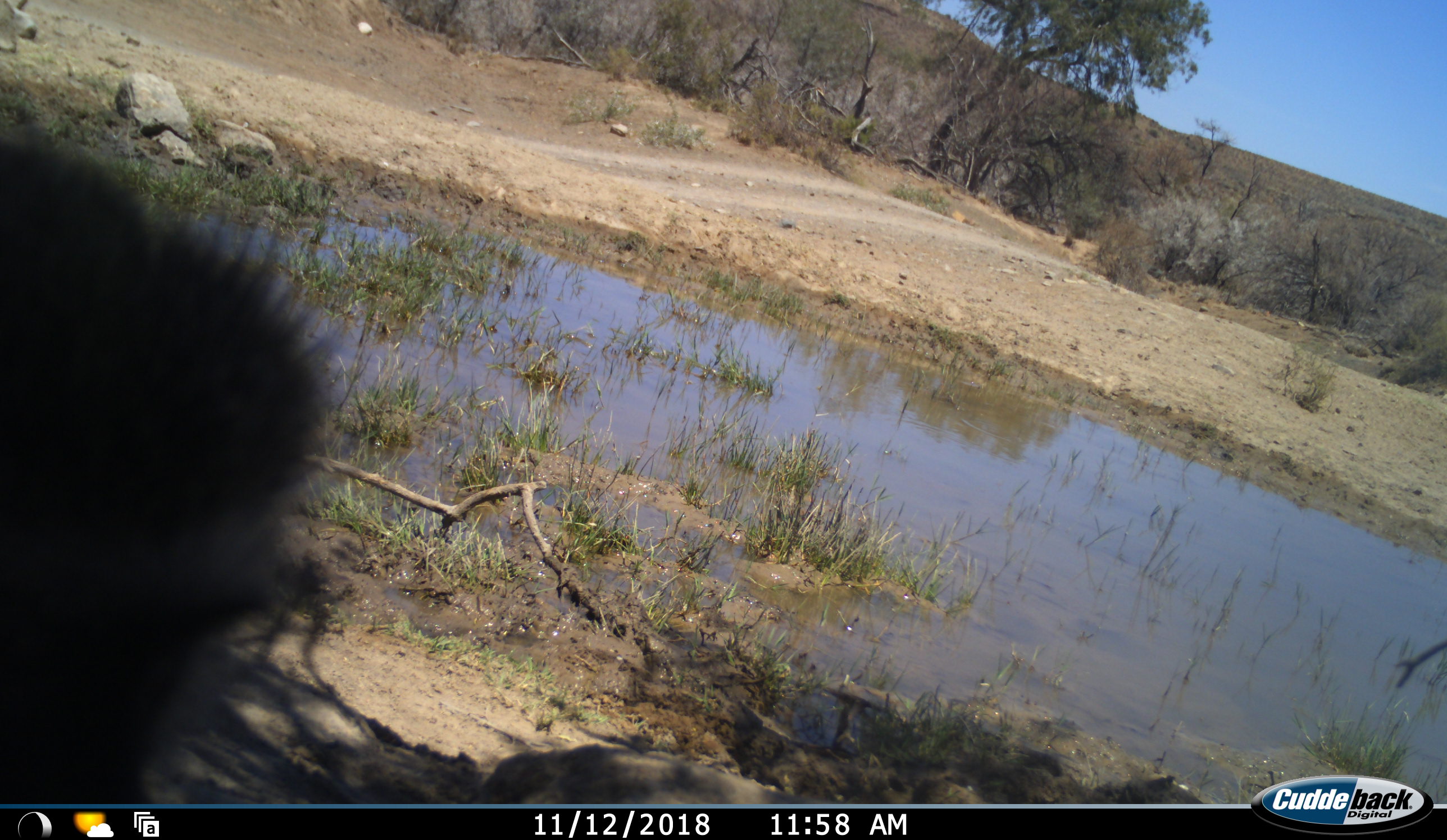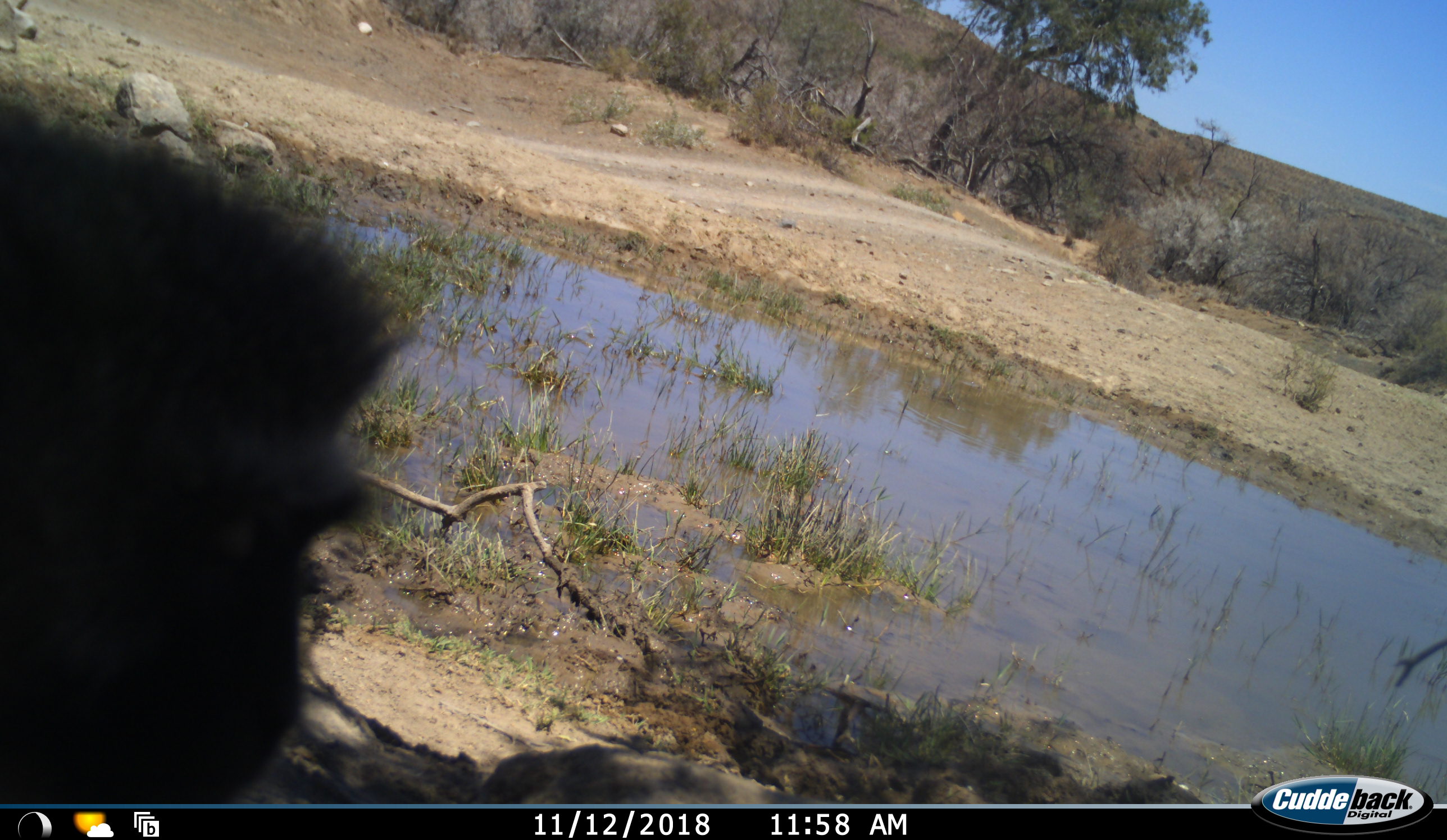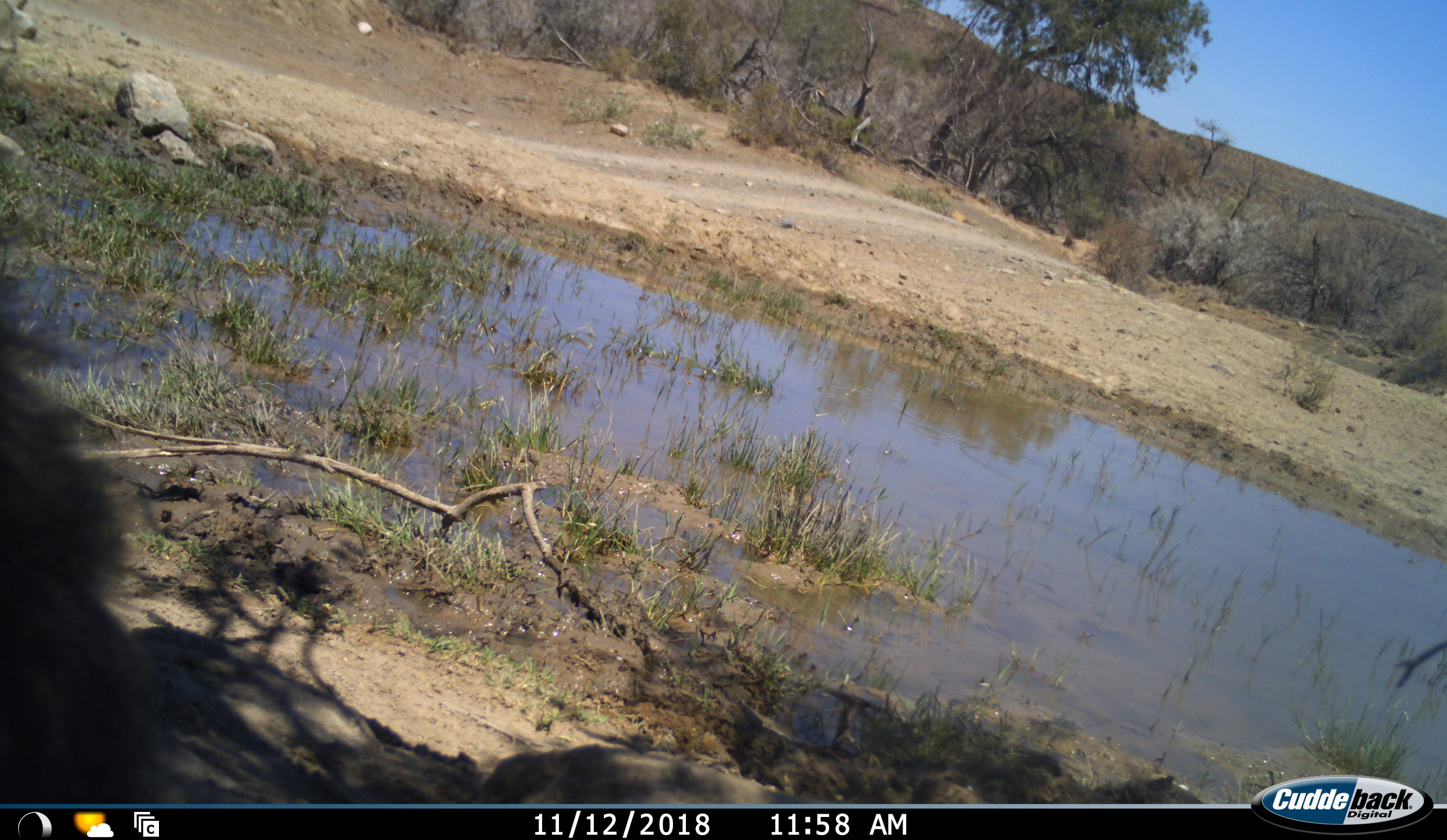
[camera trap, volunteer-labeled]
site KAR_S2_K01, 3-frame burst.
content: unidentified animal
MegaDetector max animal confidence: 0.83